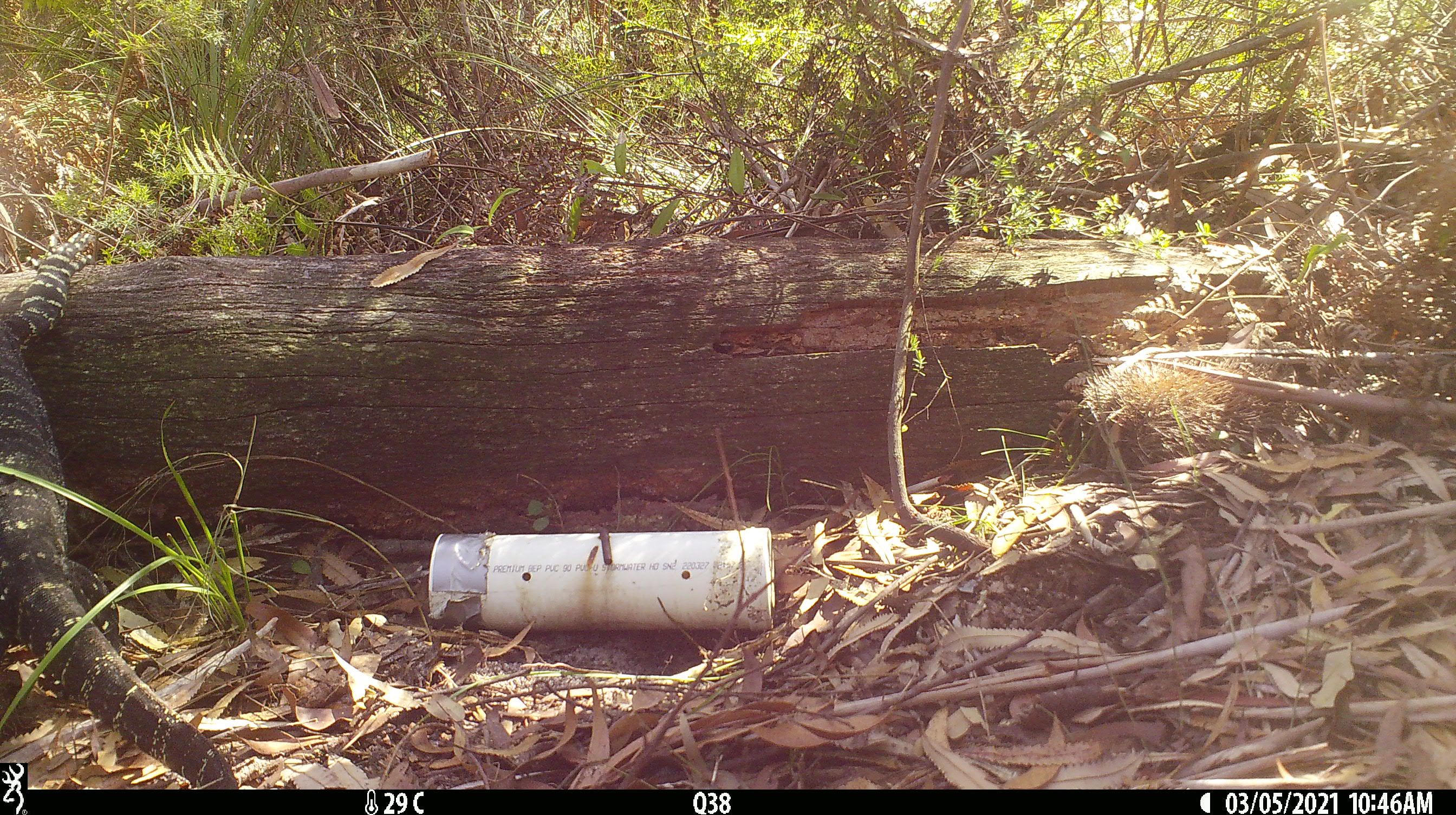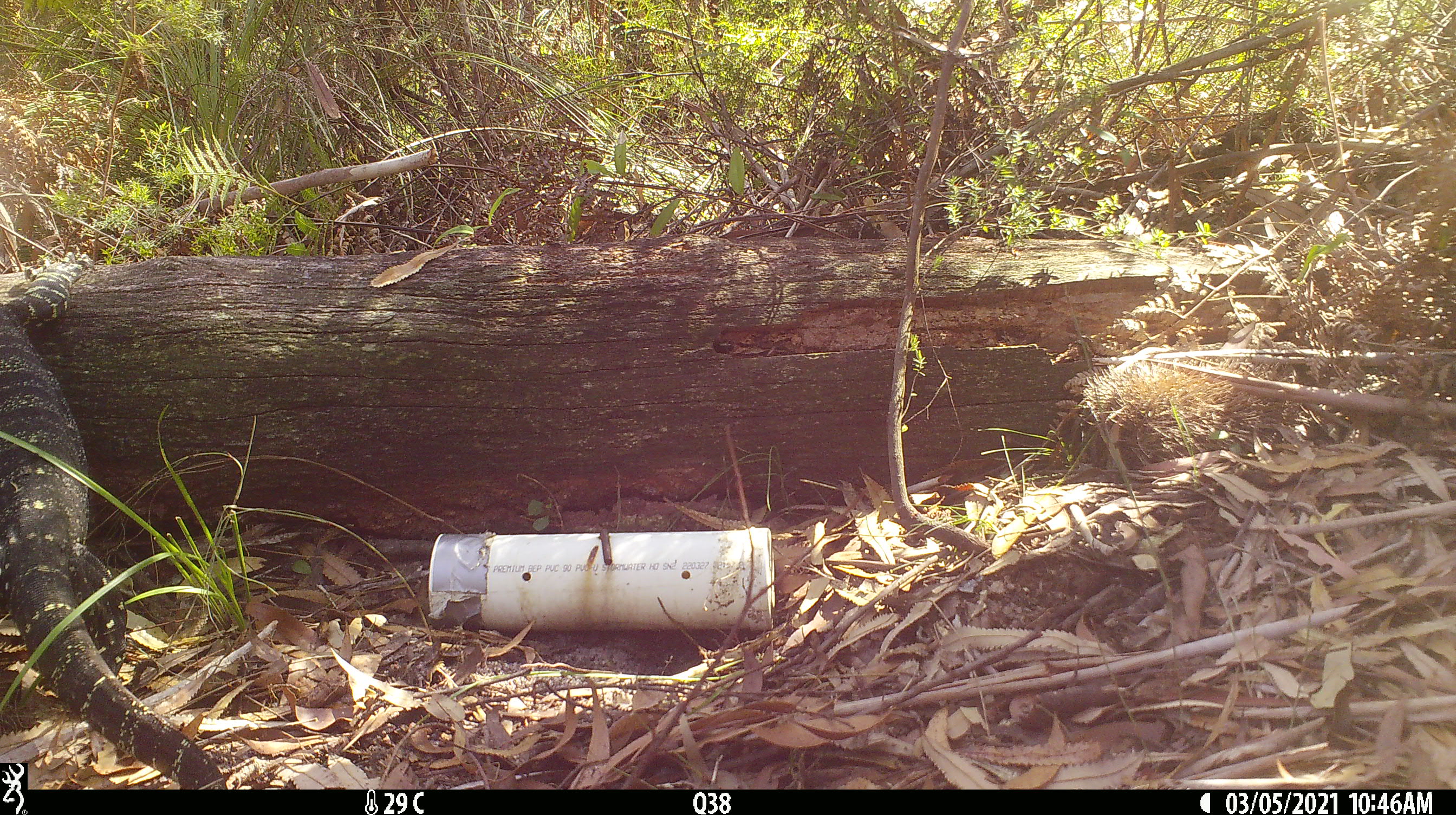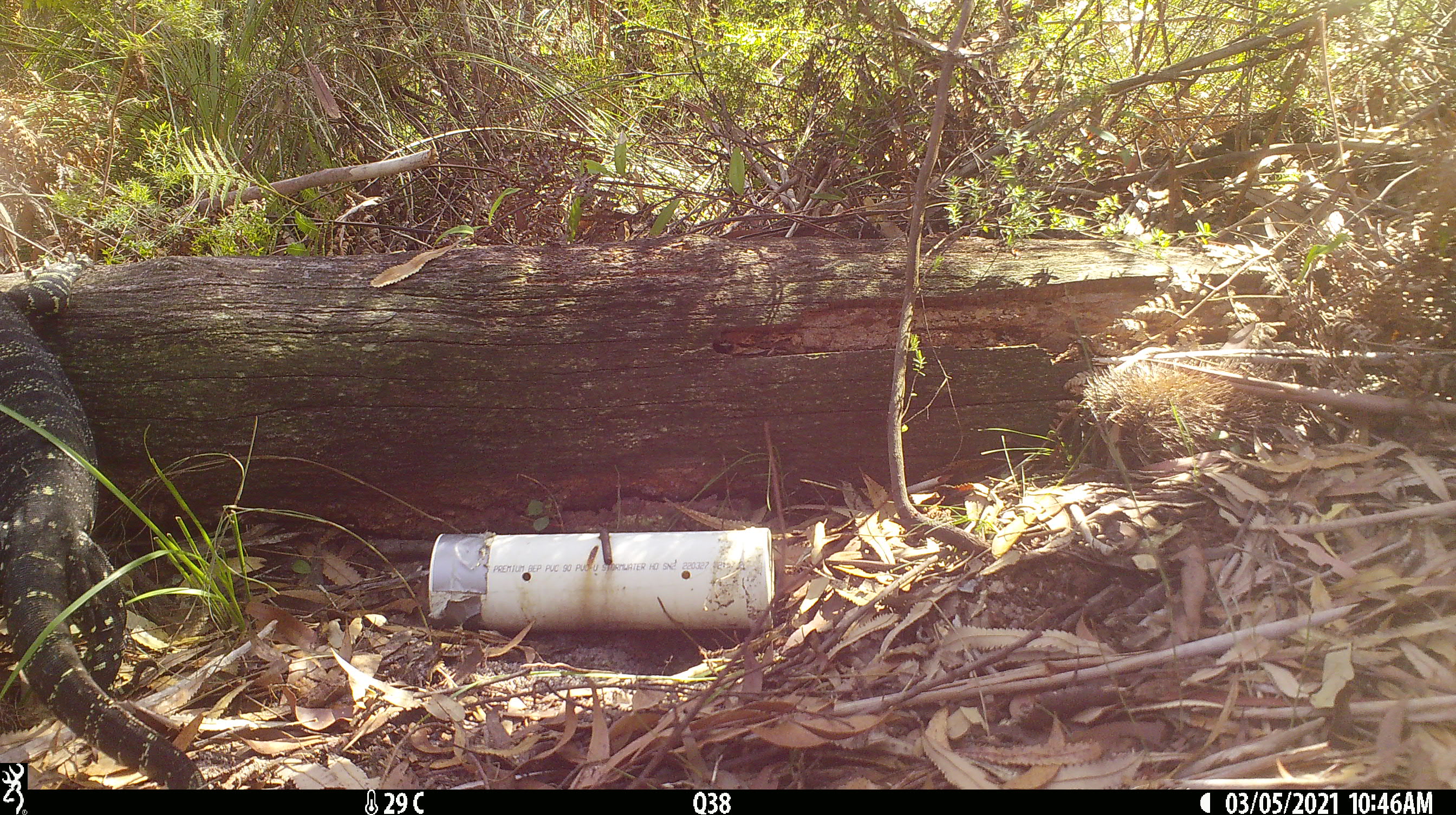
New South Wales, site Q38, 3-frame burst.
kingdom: Animalia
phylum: Chordata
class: Reptilia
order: Squamata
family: Varanidae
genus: Varanus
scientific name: Varanus varius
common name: lace monitor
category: goanna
Goanna (lace monitor) (Varanus varius).